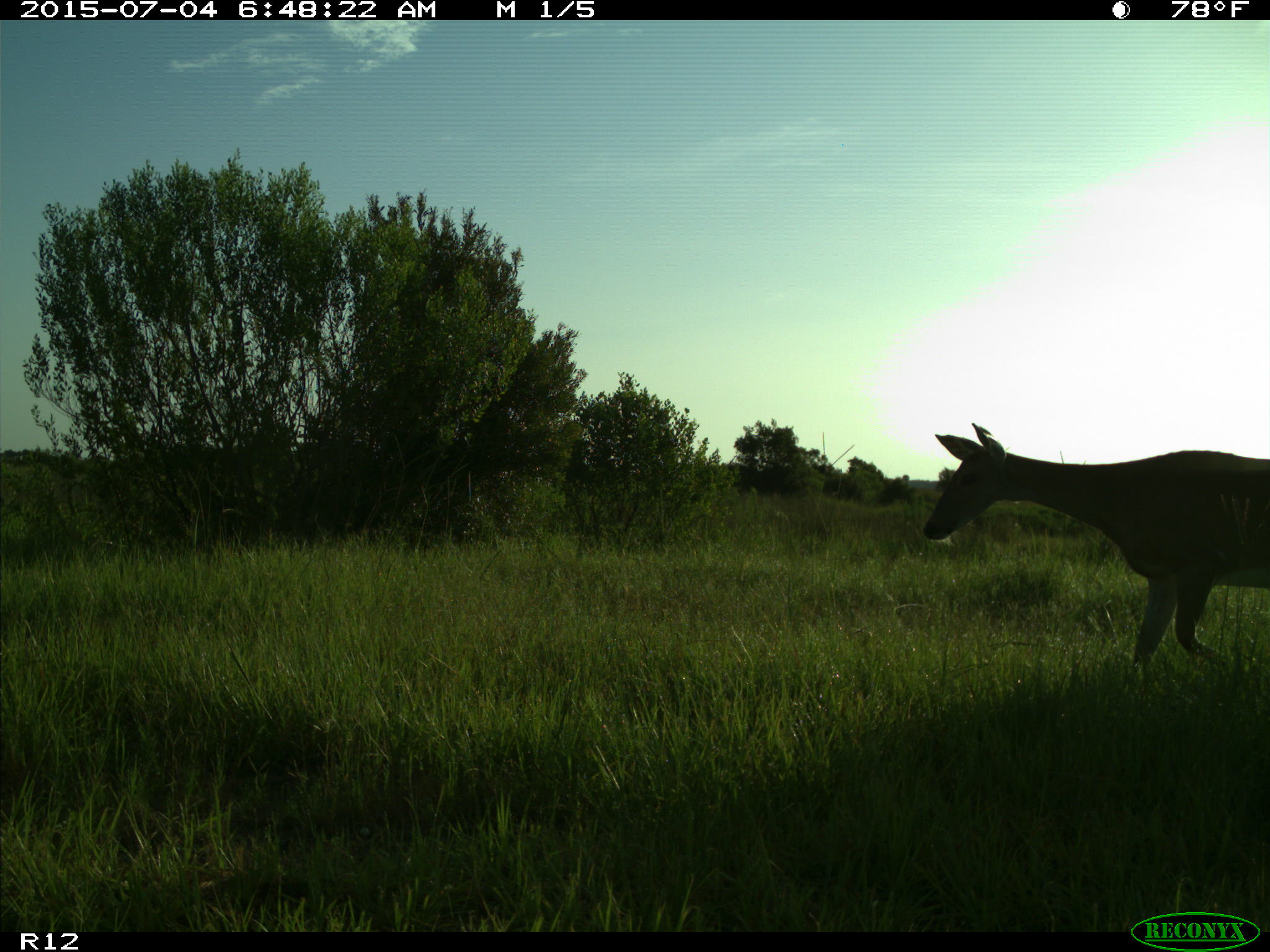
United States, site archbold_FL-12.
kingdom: Animalia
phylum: Chordata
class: Mammalia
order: Artiodactyla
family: Cervidae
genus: Odocoileus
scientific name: Odocoileus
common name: deer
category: unidentified deer